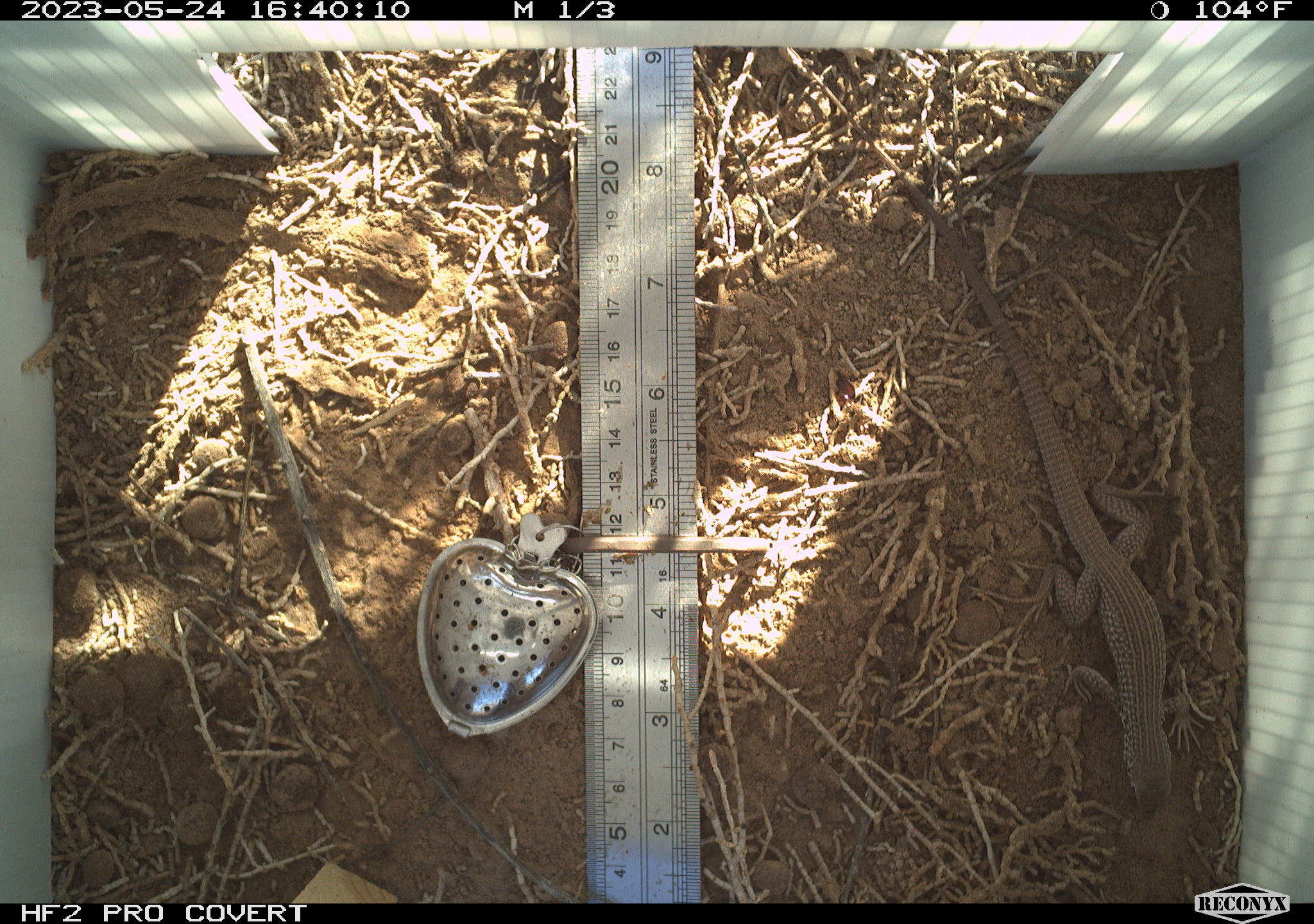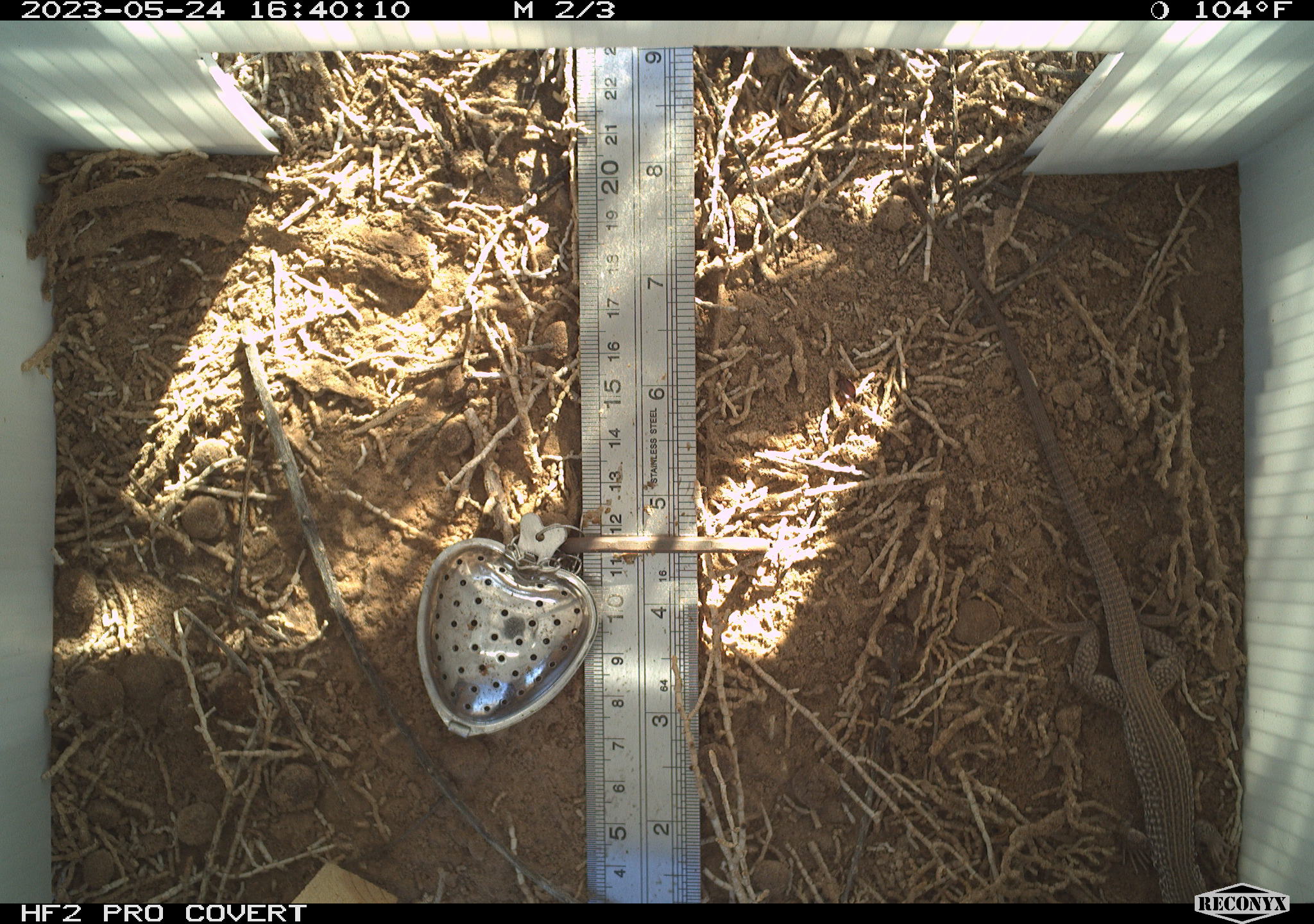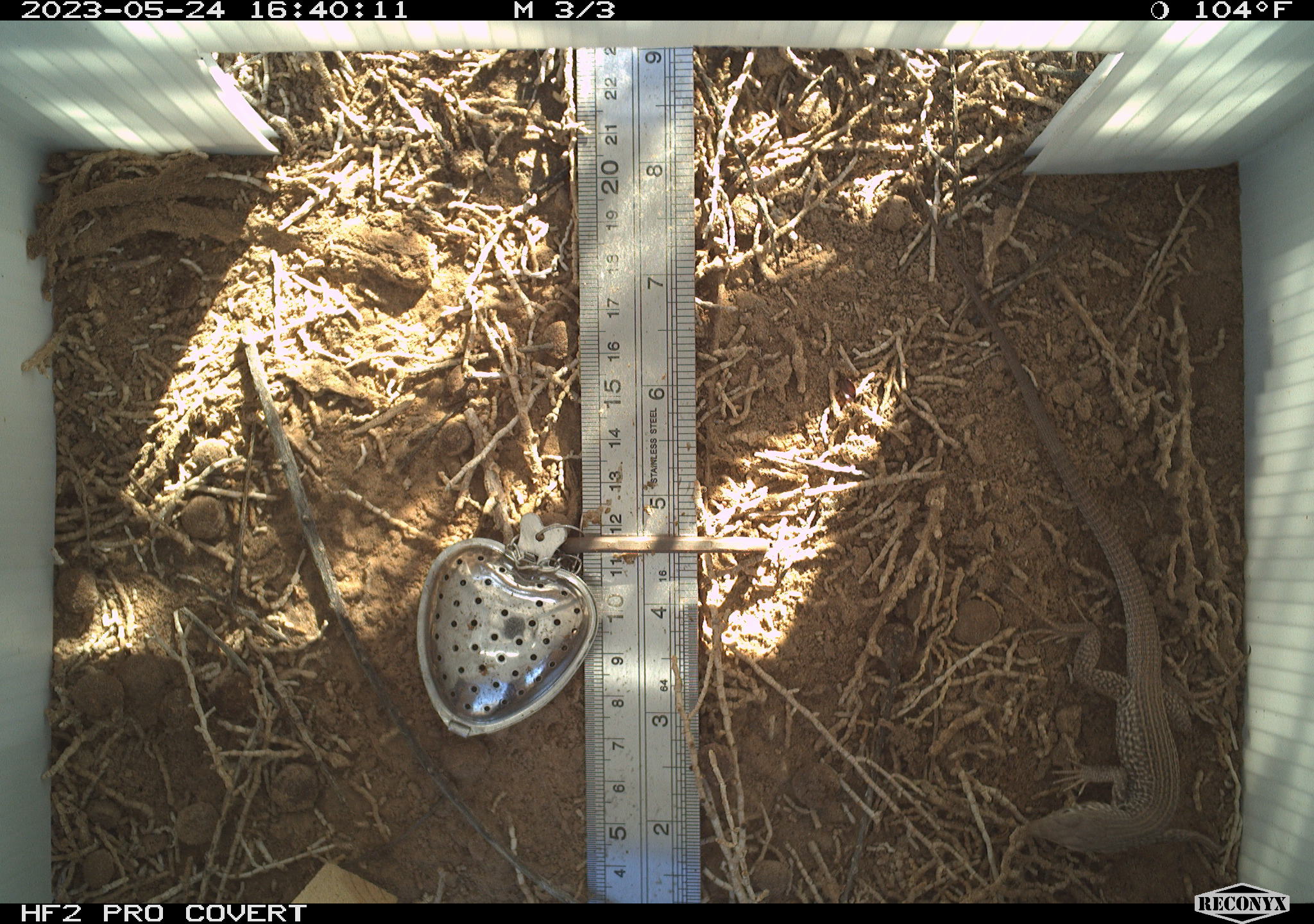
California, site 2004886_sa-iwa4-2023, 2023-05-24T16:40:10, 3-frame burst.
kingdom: Animalia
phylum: Chordata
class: Reptilia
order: Squamata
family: Teiidae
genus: Aspidoscelis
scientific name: Aspidoscelis tigris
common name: western whiptail